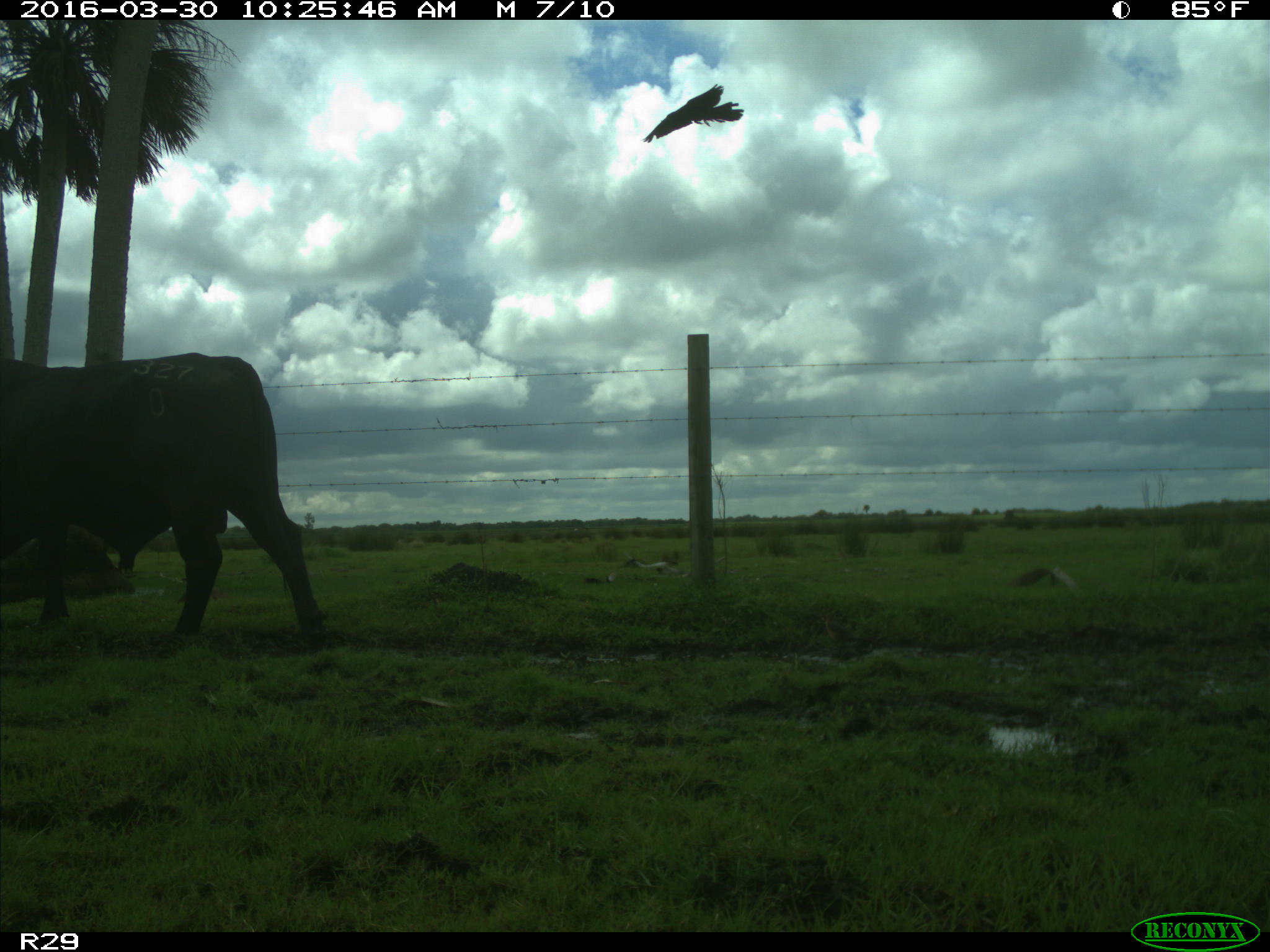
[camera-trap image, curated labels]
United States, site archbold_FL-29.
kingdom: Animalia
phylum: Chordata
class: Mammalia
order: Artiodactyla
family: Bovidae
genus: Bos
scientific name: Bos taurus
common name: domestic cow